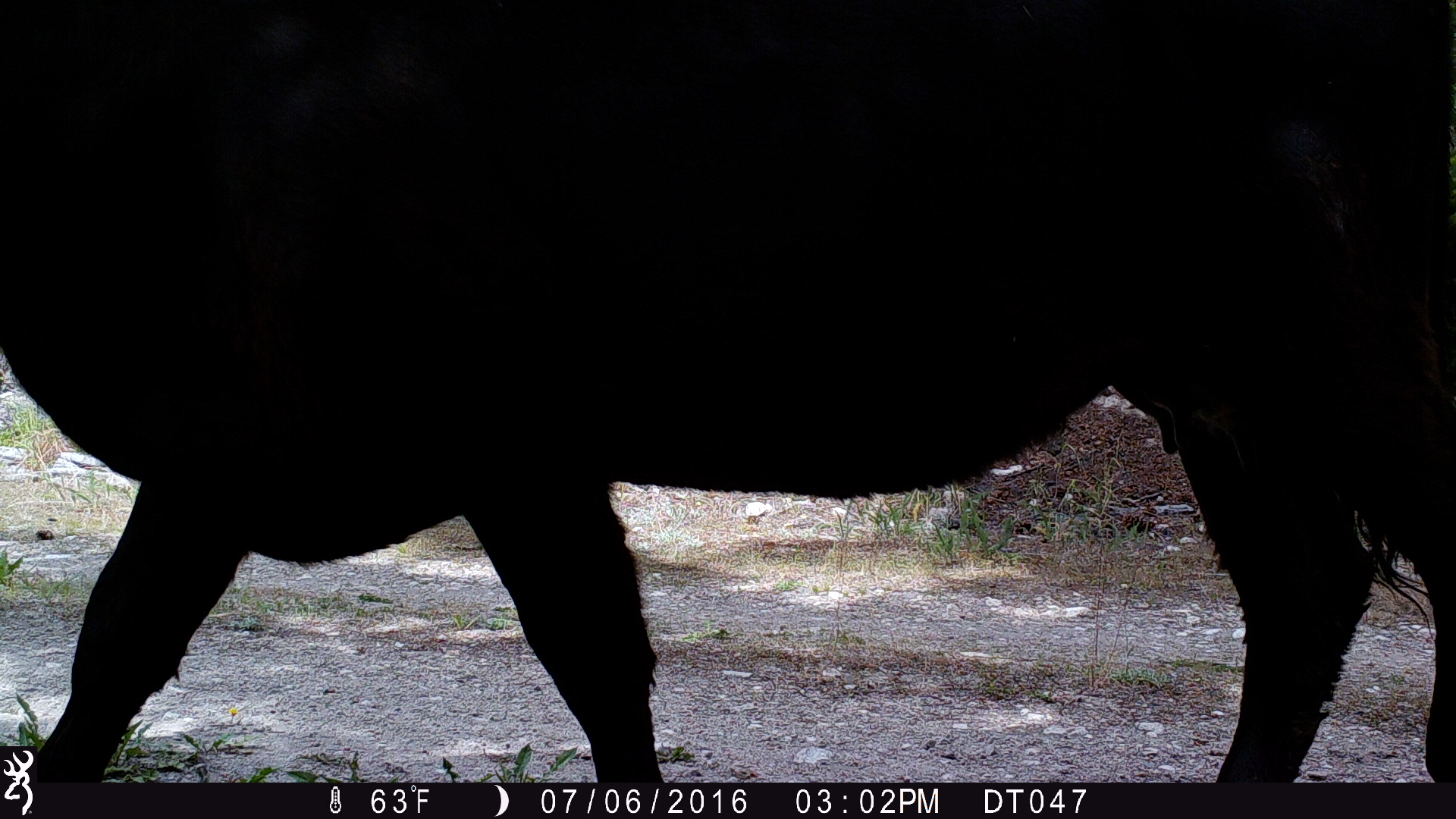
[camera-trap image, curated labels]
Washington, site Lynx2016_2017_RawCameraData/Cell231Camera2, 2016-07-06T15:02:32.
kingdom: Animalia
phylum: Chordata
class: Mammalia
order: Artiodactyla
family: Bovidae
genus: Bos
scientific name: Bos taurus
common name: domestic cattle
Domestic cattle (Bos taurus). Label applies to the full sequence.